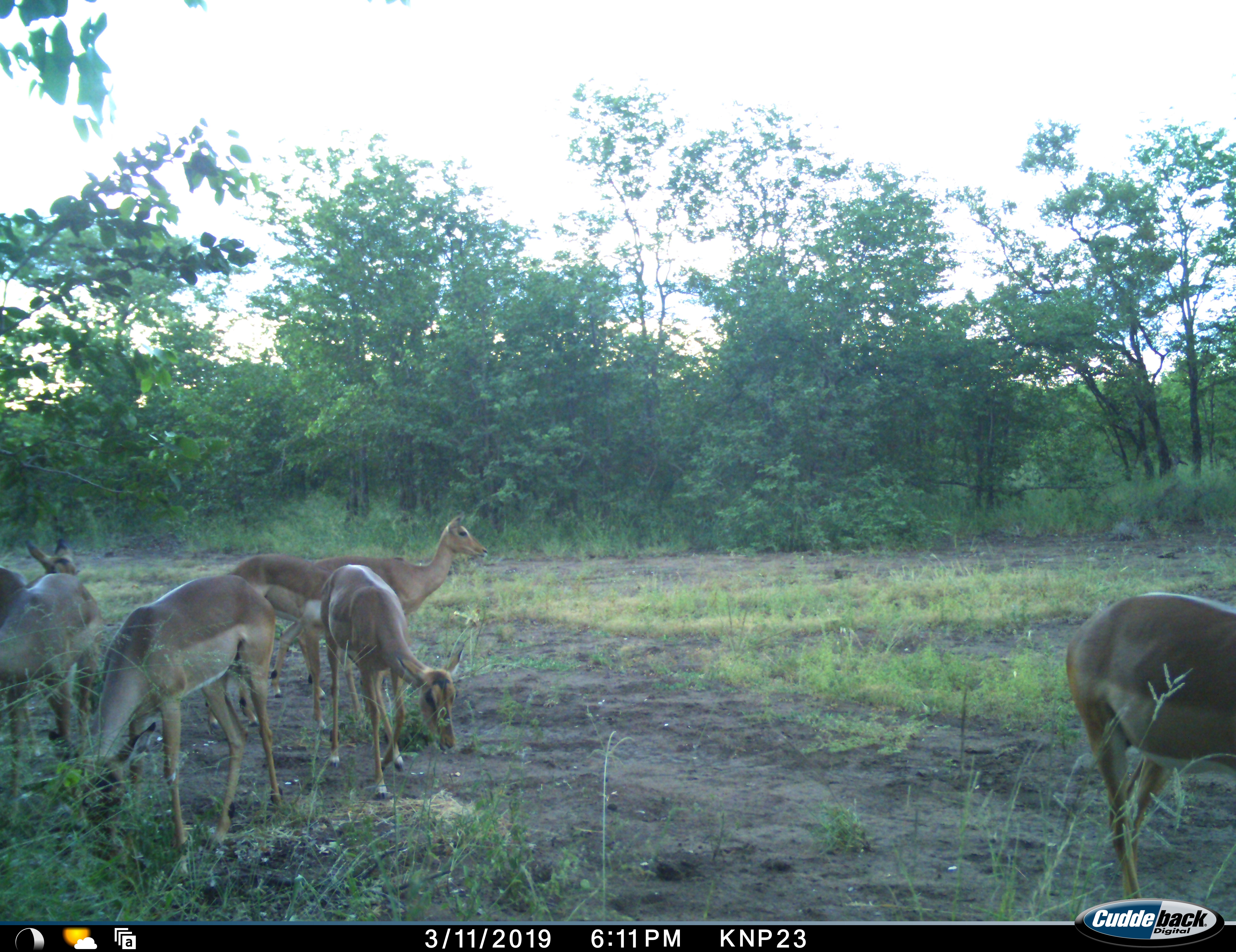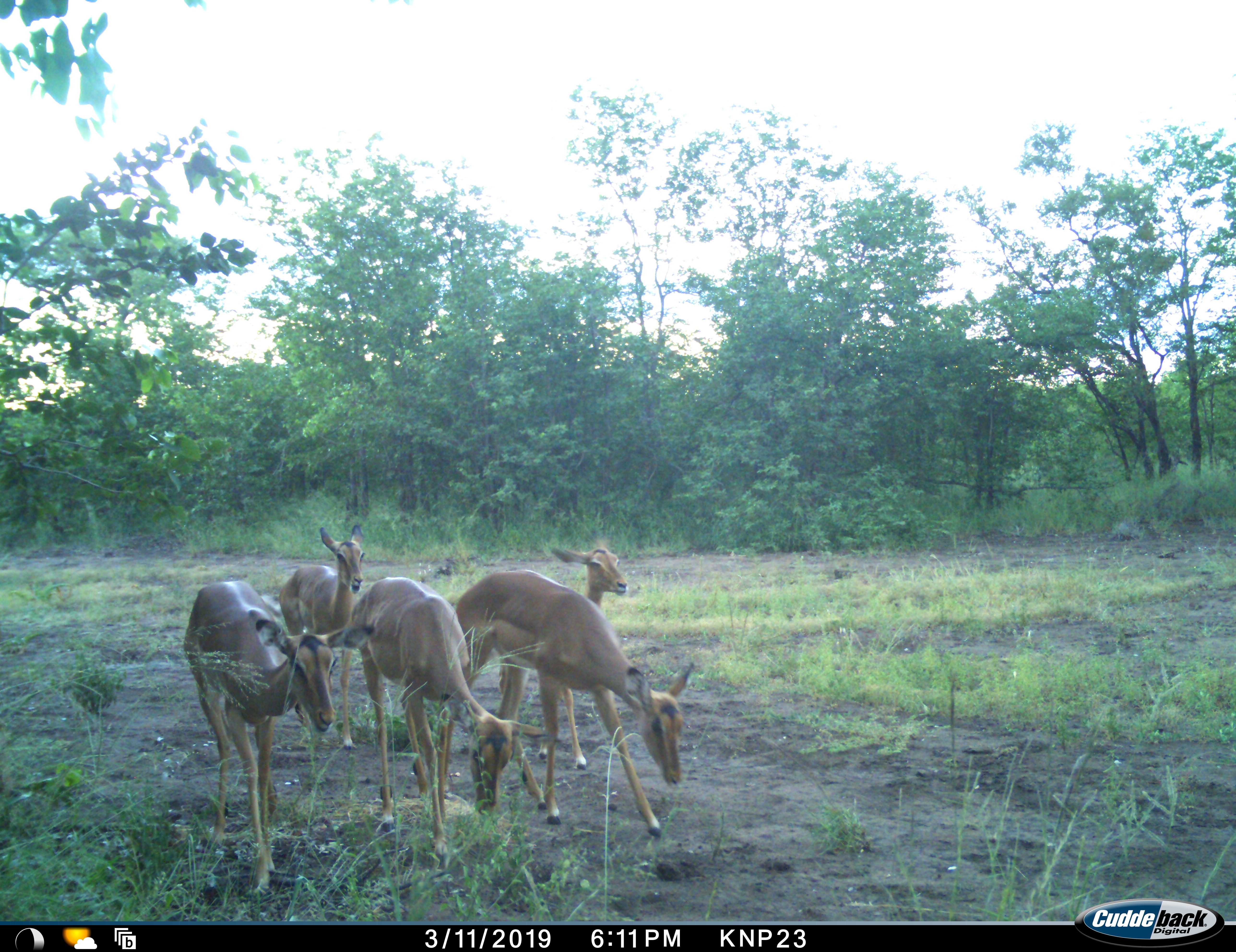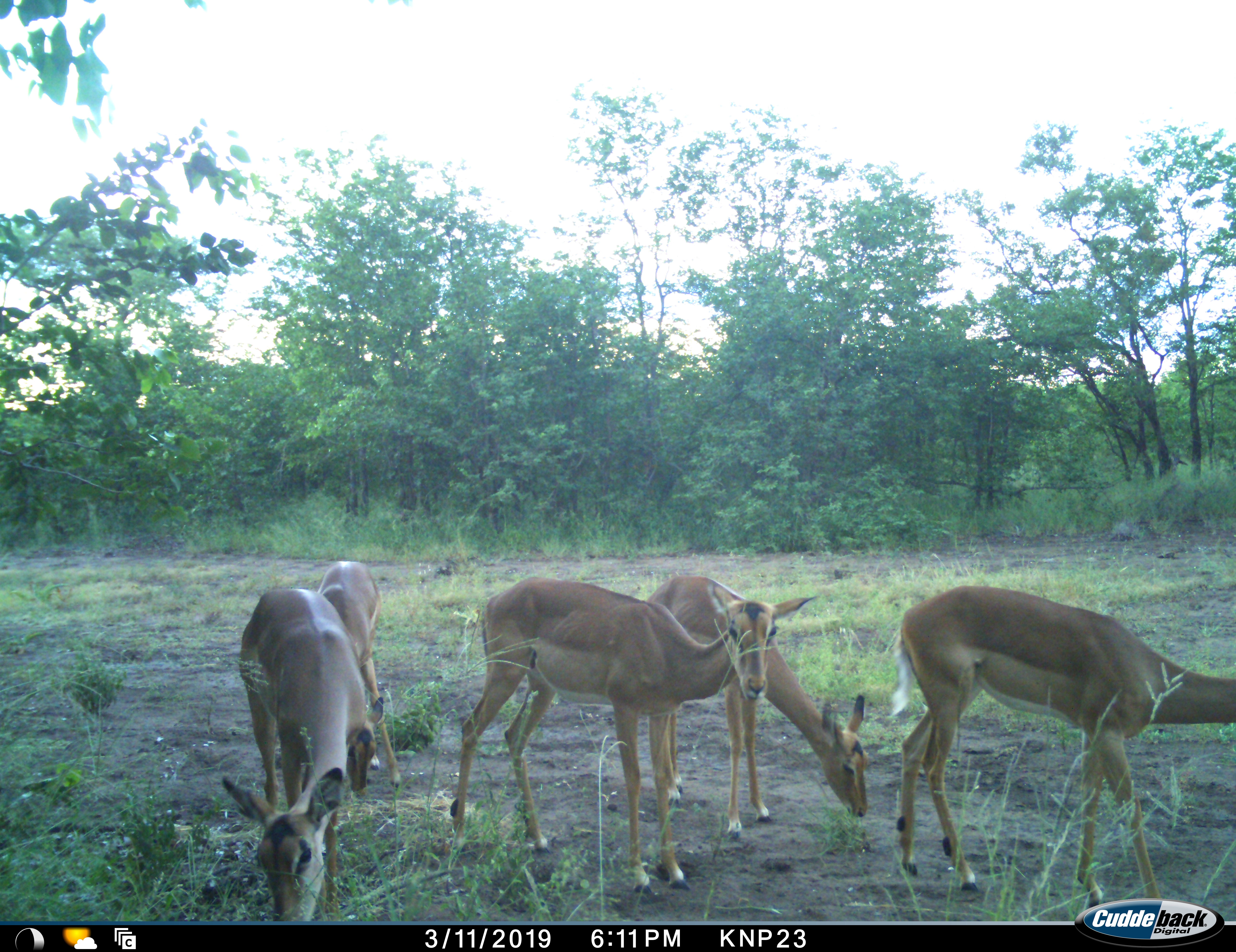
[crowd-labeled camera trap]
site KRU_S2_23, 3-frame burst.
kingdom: Animalia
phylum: Chordata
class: Mammalia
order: Artiodactyla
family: Bovidae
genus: Aepyceros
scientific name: Aepyceros melampus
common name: impala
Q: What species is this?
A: Impala (Aepyceros melampus).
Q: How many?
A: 6.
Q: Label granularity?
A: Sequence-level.